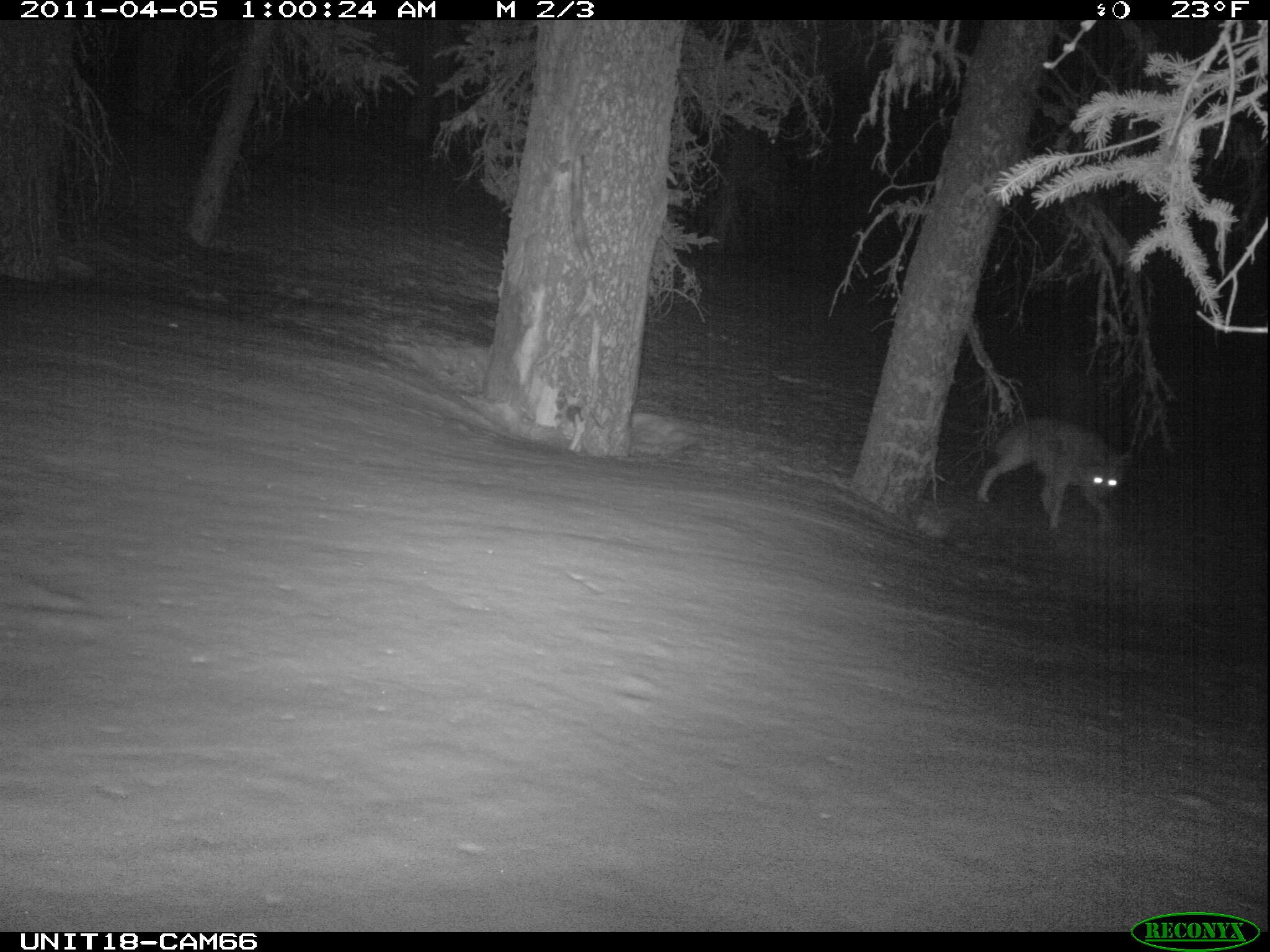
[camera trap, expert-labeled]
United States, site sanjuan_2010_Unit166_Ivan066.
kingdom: Animalia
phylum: Chordata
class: Mammalia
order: Carnivora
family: Canidae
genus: Canis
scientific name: Canis latrans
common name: coyote